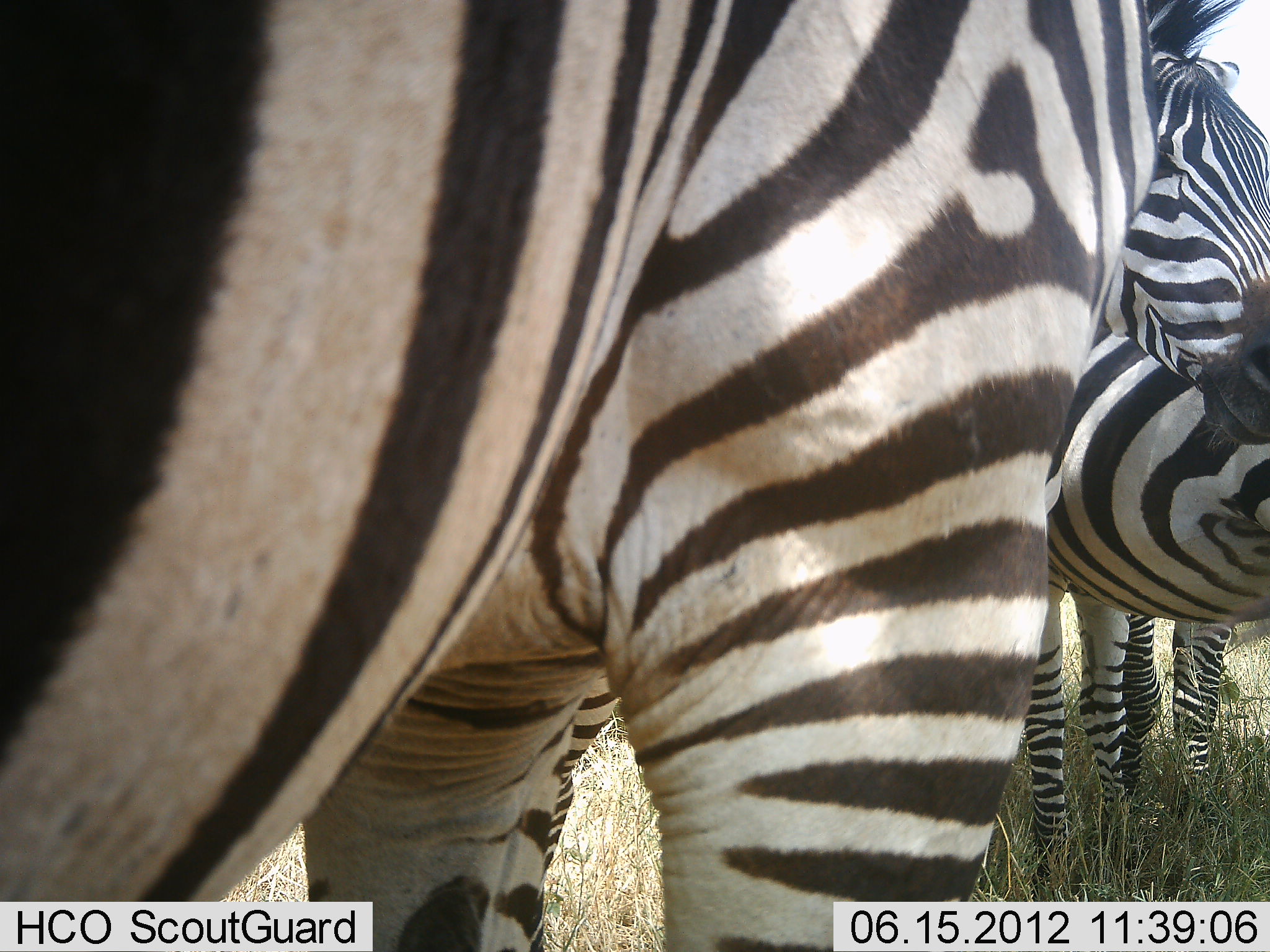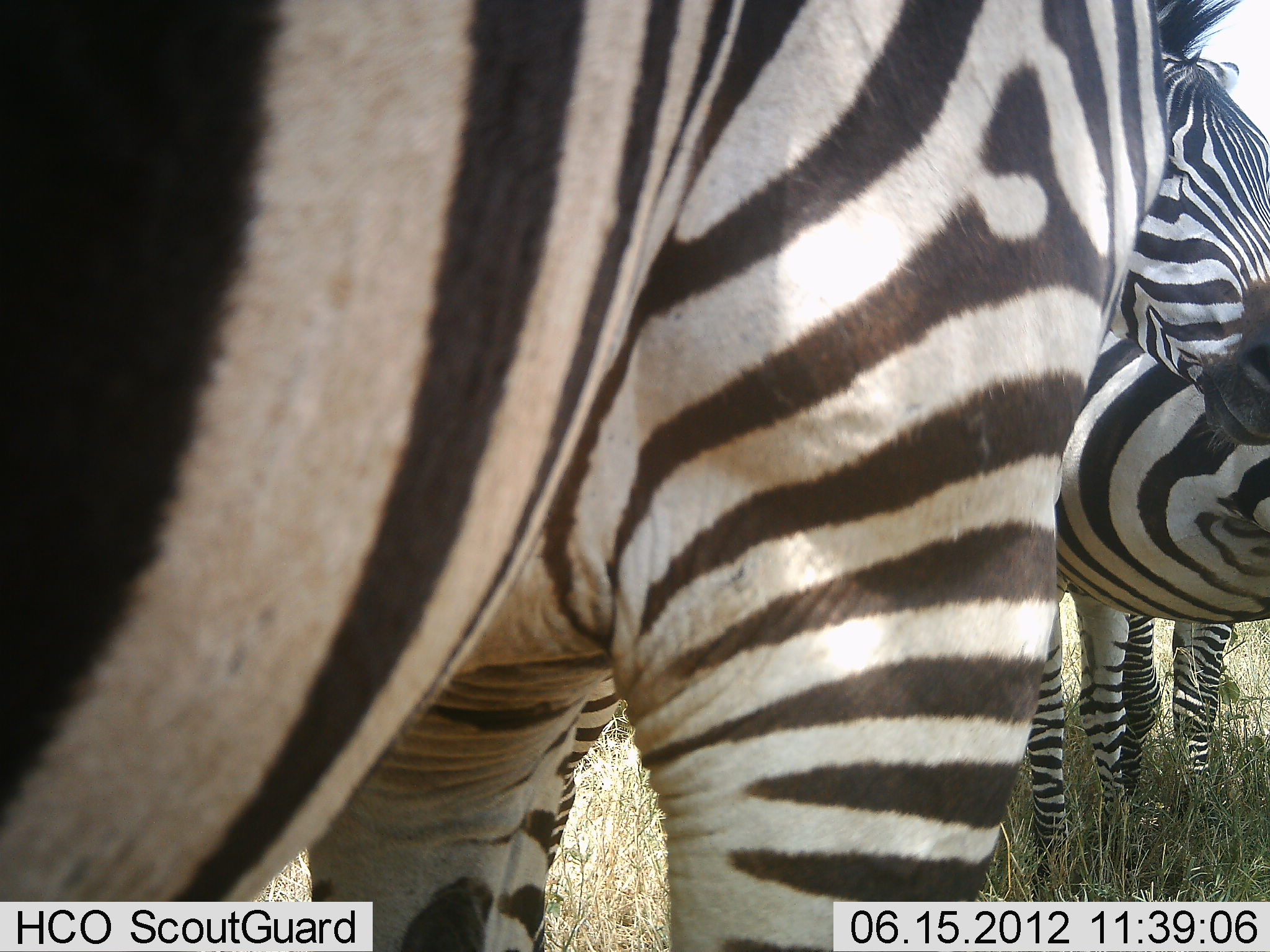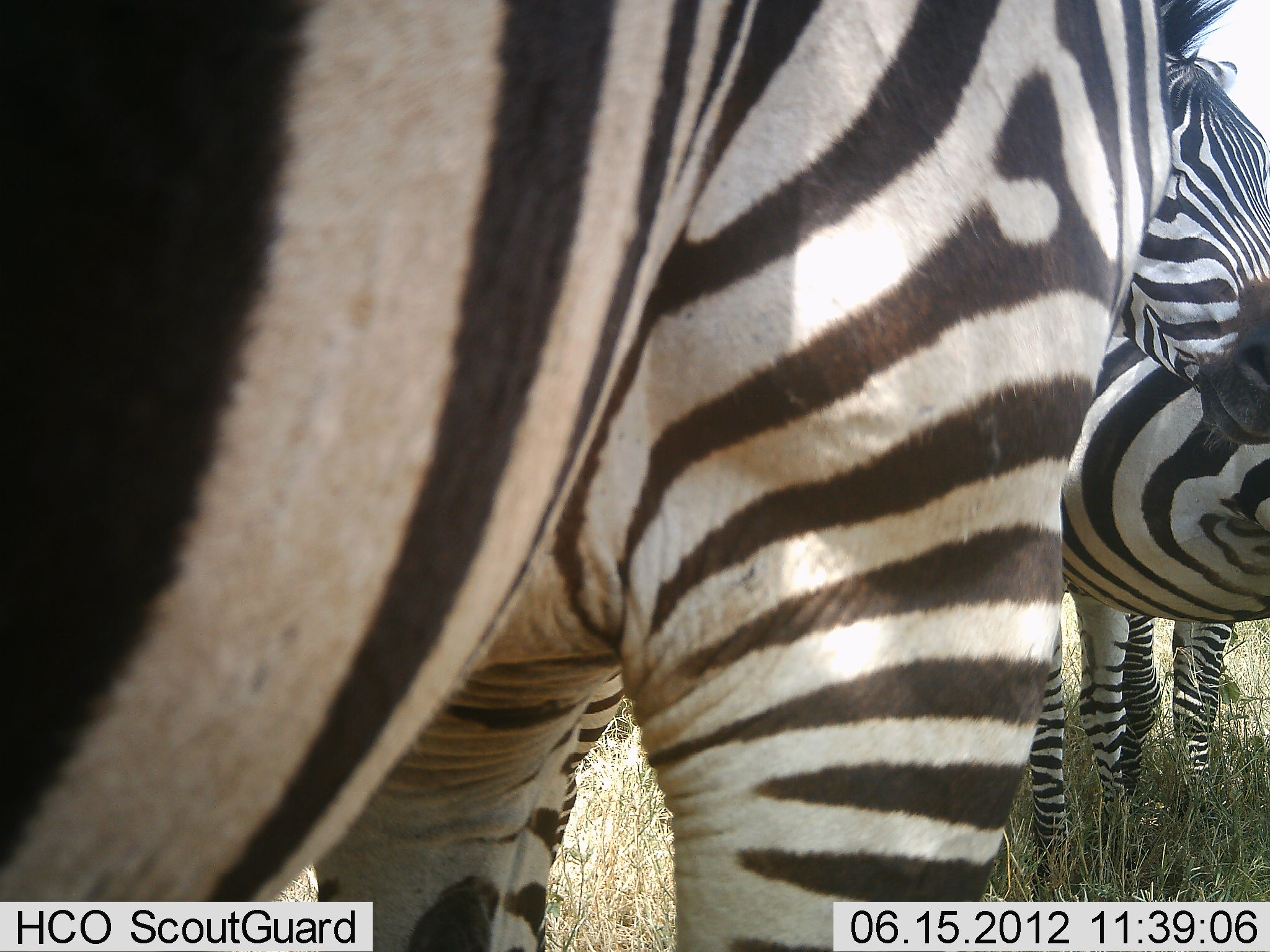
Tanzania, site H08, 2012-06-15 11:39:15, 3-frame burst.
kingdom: Animalia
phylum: Chordata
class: Mammalia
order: Perissodactyla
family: Equidae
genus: Equus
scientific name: Equus quagga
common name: plains zebra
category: zebra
Zebra (plains zebra) (Equus quagga), count 3. Behavior (volunteer vote fractions): standing 100%, resting 0%, moving 0%, interacting 10%. Young present (vote fraction): 10%. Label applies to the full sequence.